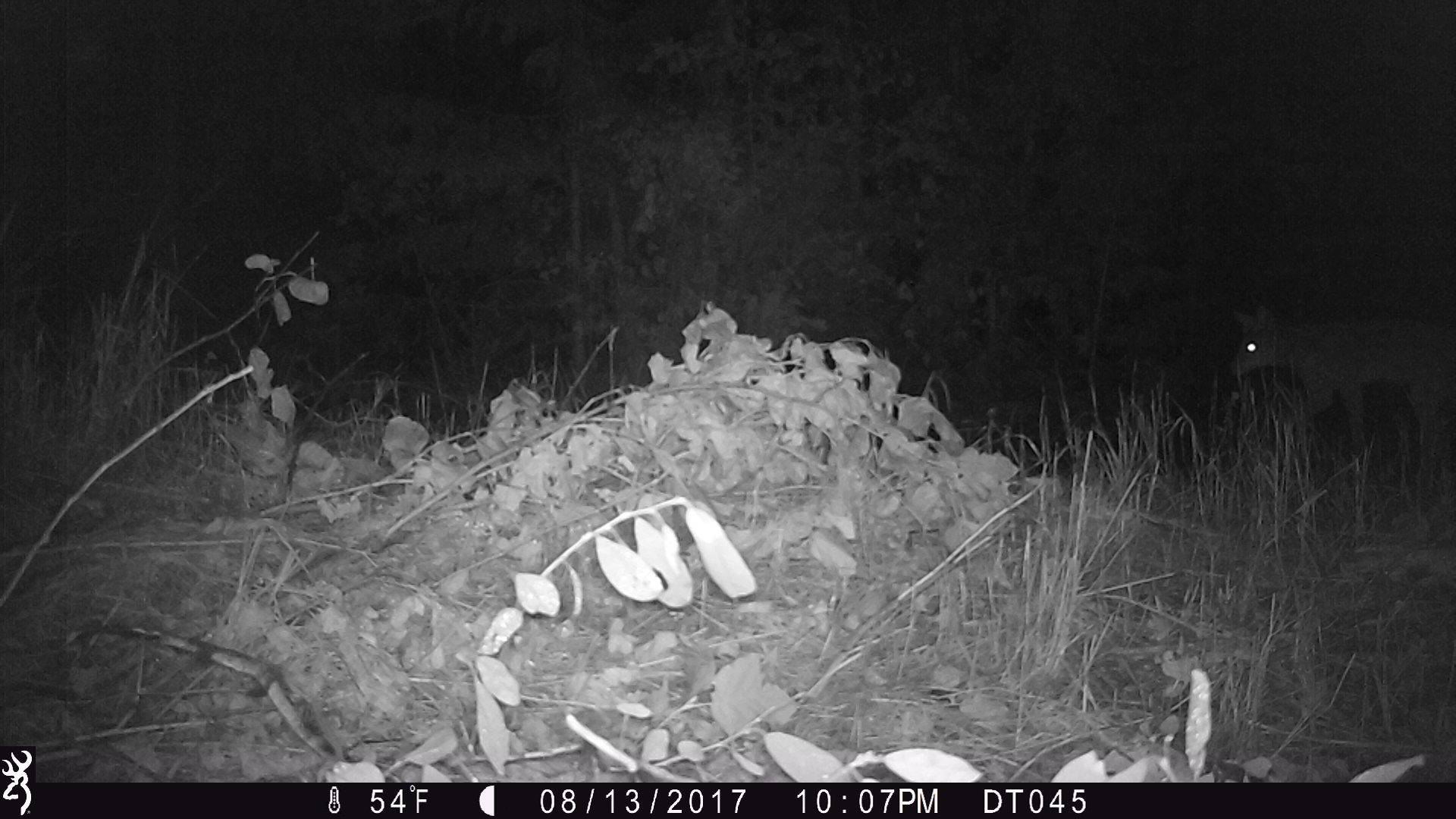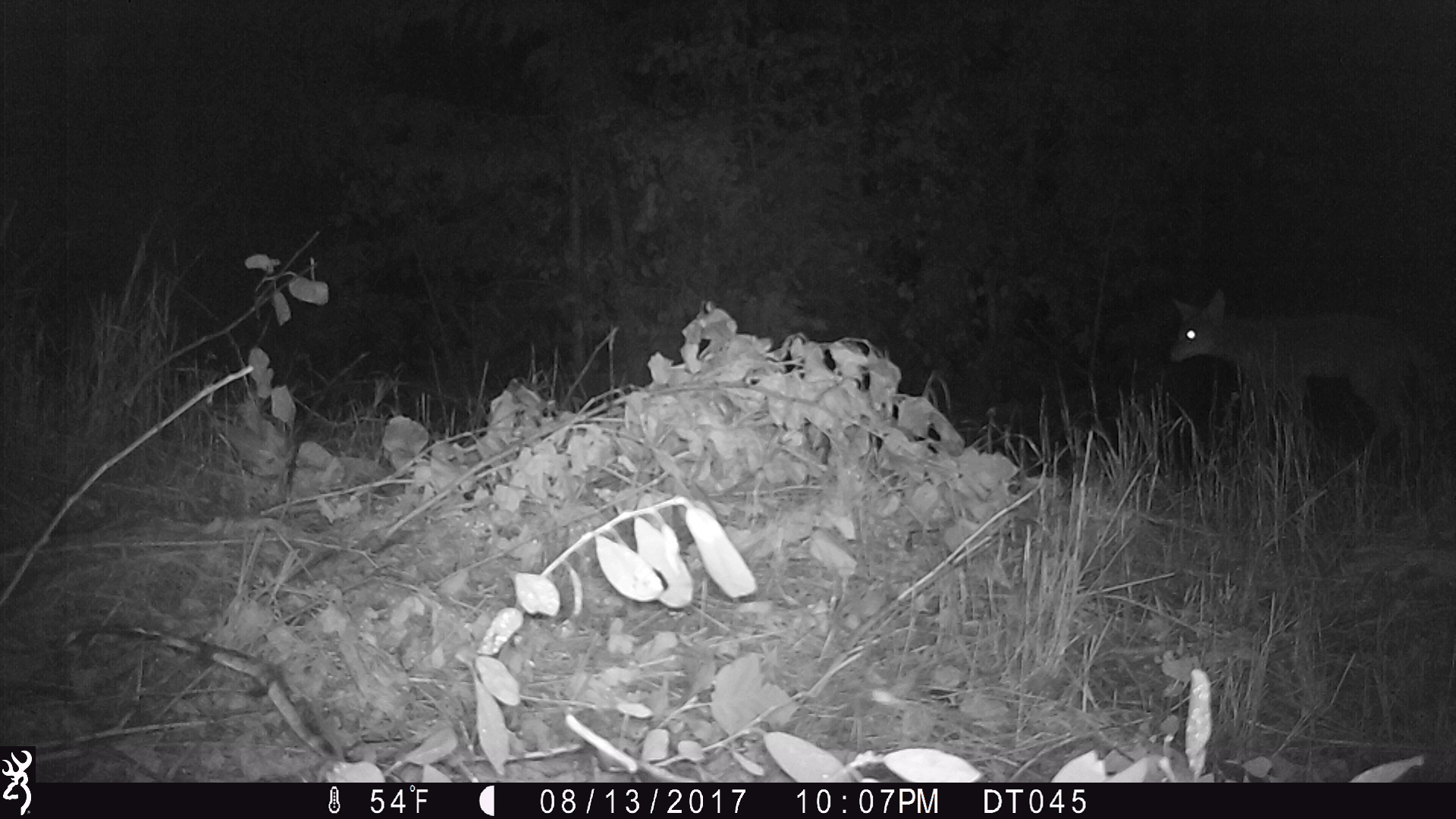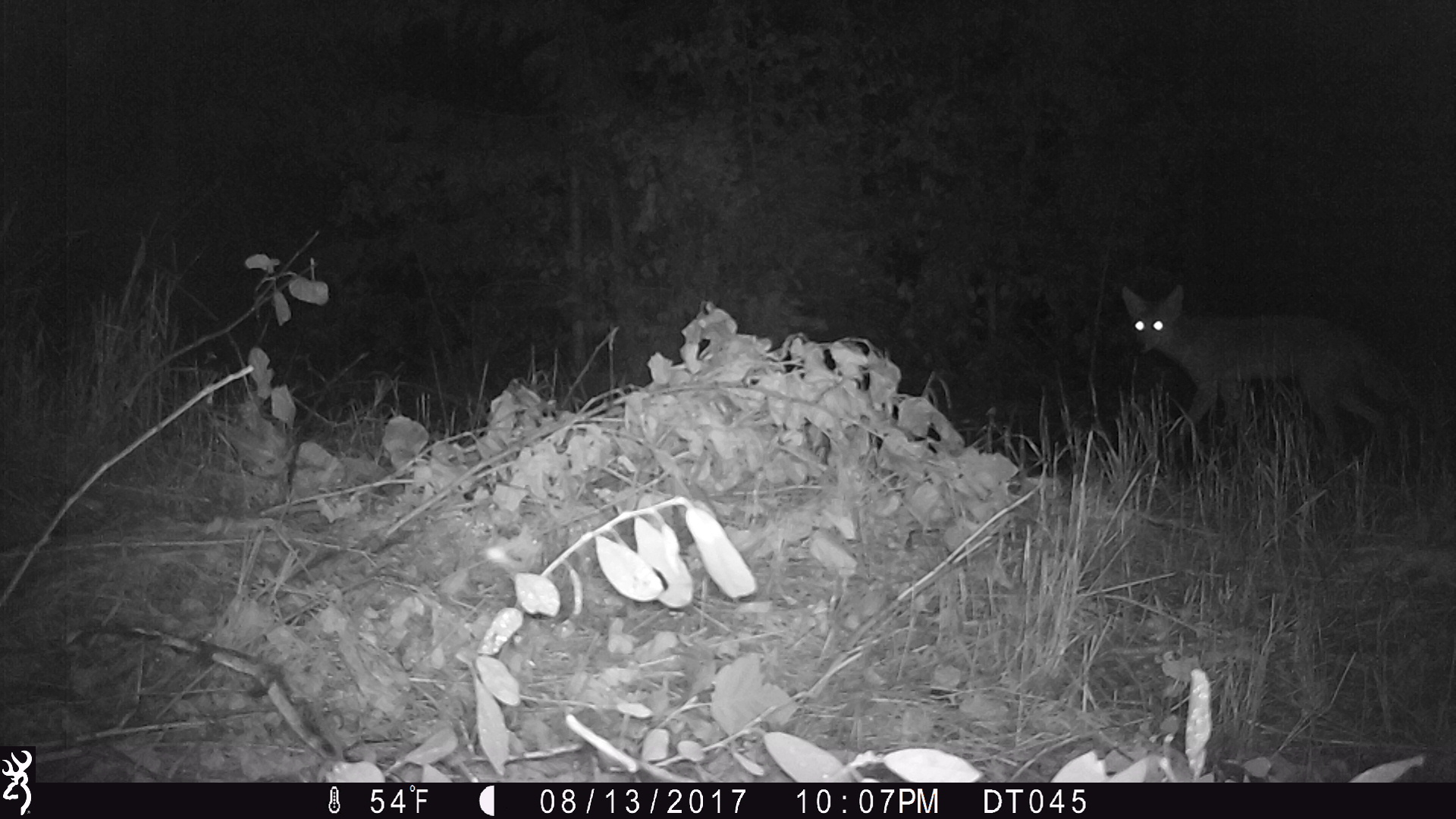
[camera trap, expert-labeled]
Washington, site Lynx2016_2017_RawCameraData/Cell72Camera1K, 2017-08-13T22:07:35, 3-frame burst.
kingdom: Animalia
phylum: Chordata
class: Mammalia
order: Carnivora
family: Canidae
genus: Canis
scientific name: Canis latrans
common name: coyote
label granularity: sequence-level